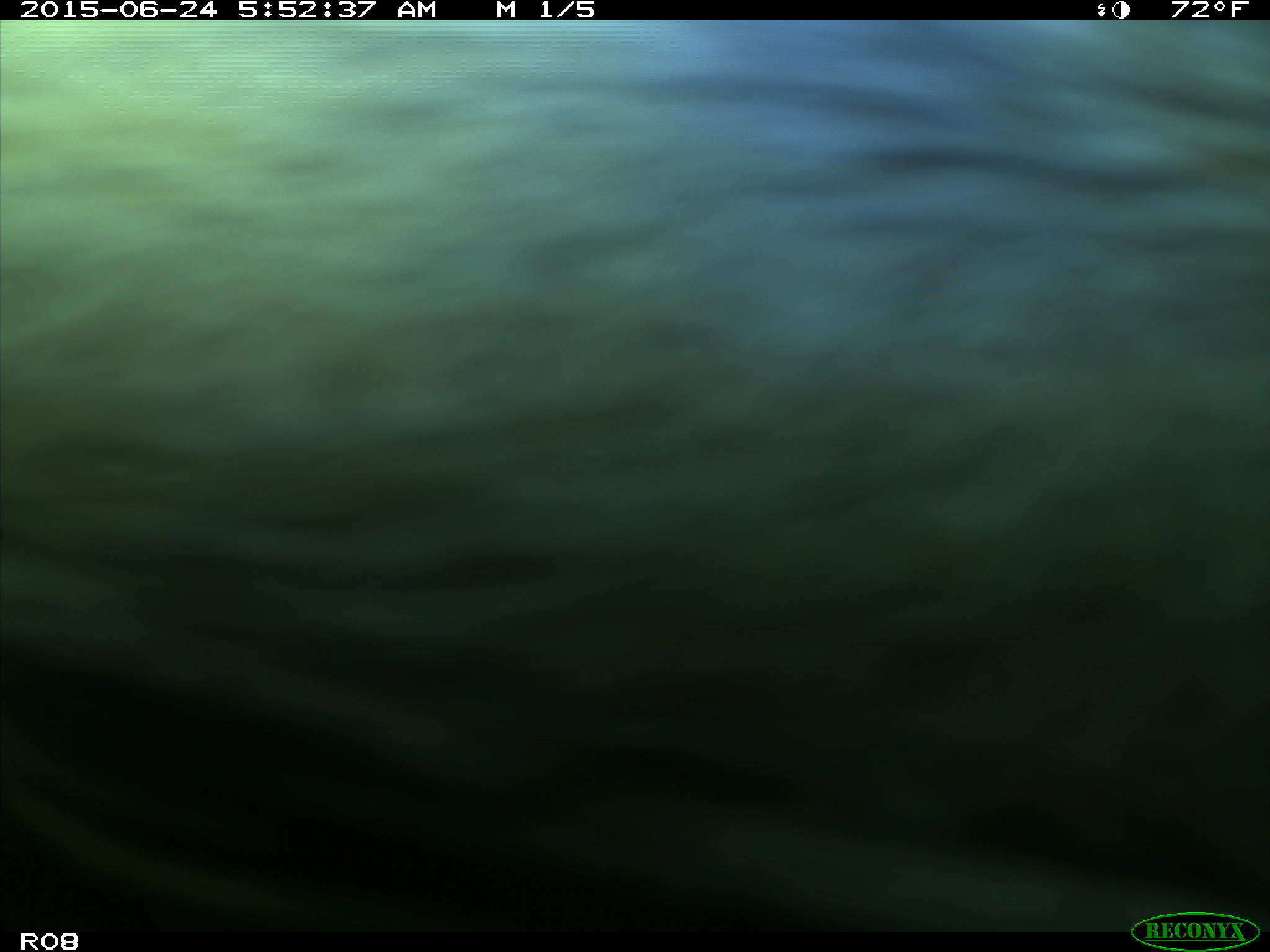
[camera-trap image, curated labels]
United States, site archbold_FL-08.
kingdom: Animalia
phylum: Chordata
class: Mammalia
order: Artiodactyla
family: Bovidae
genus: Bos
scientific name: Bos taurus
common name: domestic cow